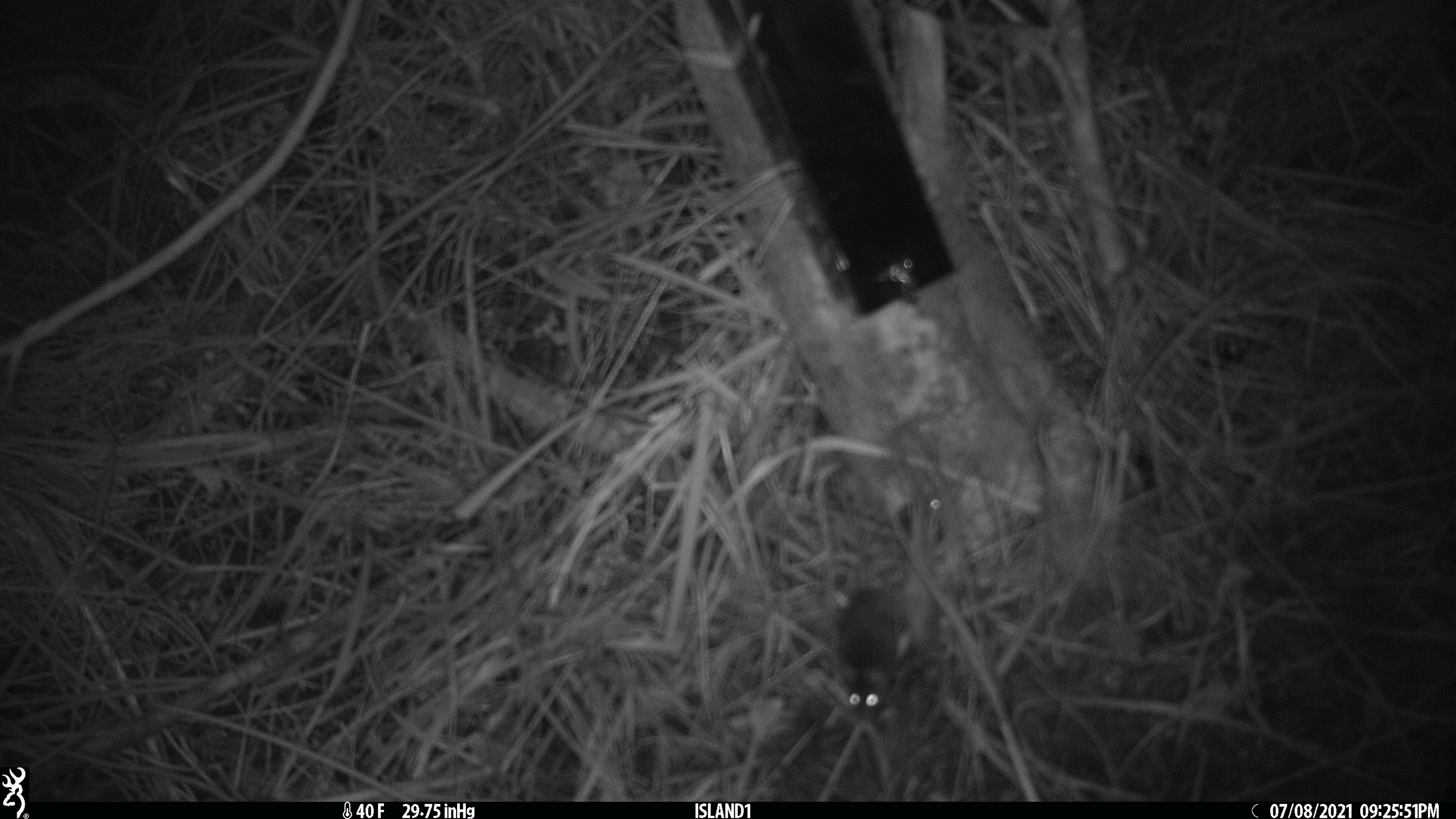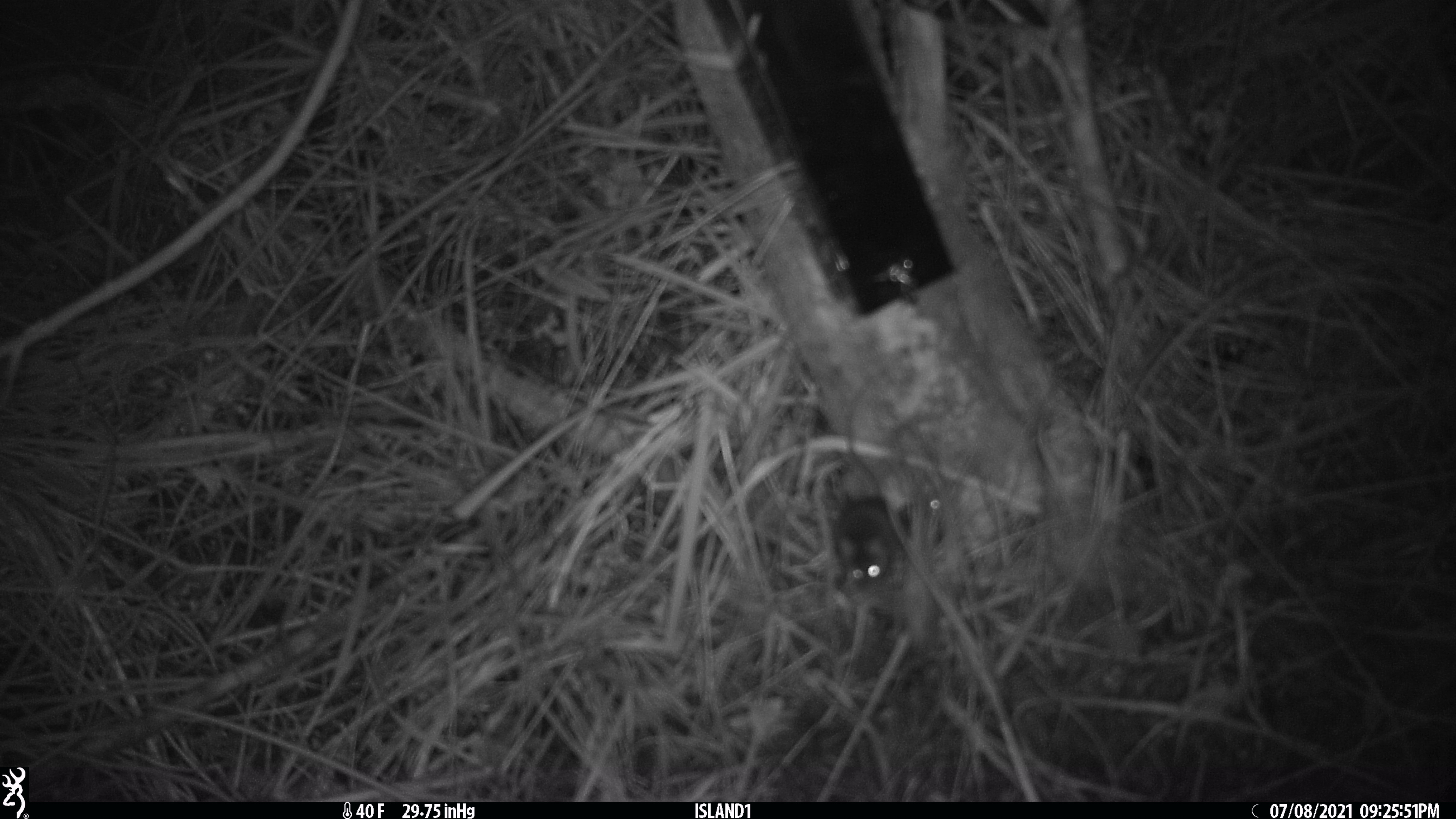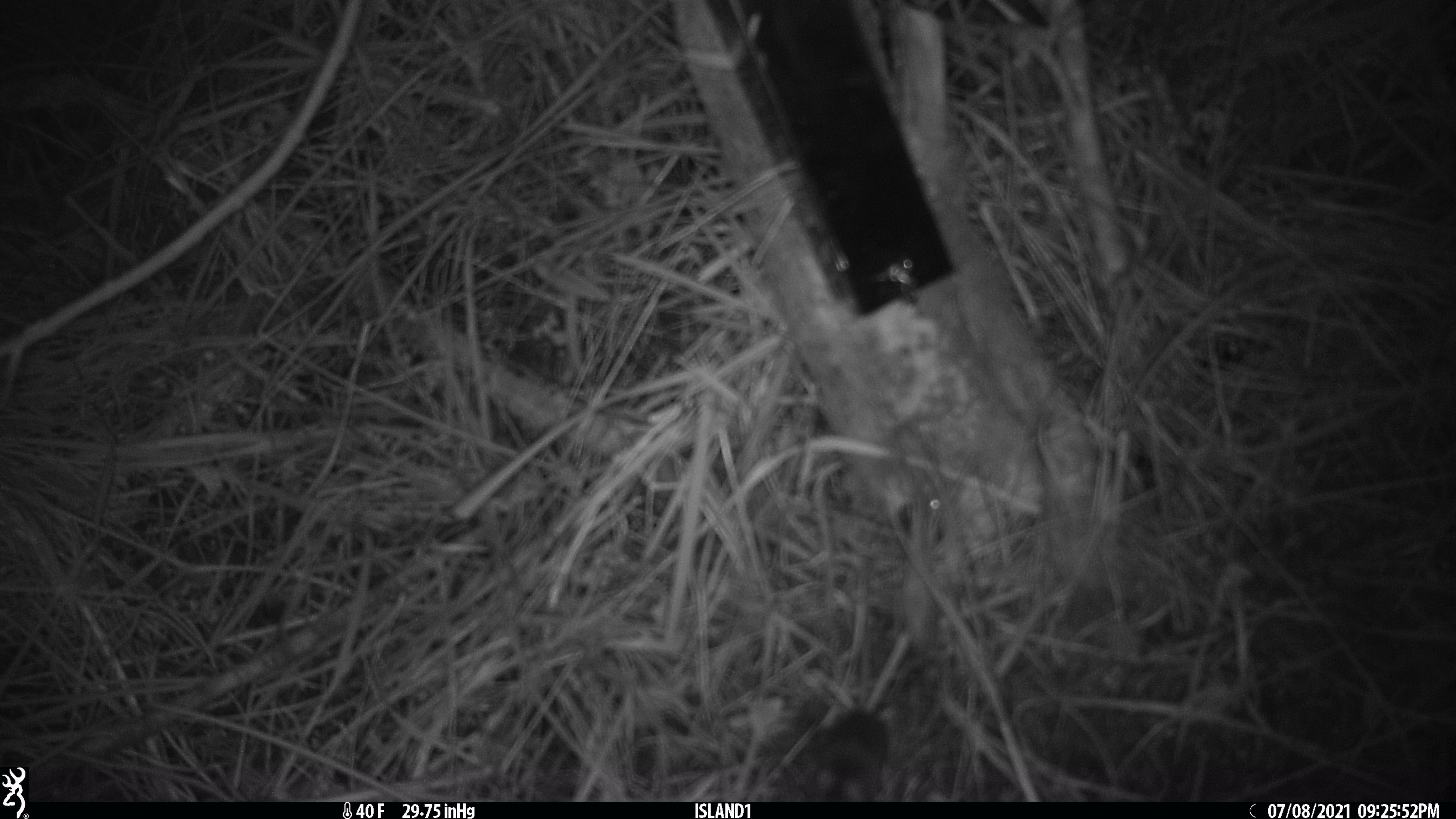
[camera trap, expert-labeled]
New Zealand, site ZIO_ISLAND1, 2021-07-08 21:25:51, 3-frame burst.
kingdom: Animalia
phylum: Chordata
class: Mammalia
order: Rodentia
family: Muridae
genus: Mus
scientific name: Mus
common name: mouse